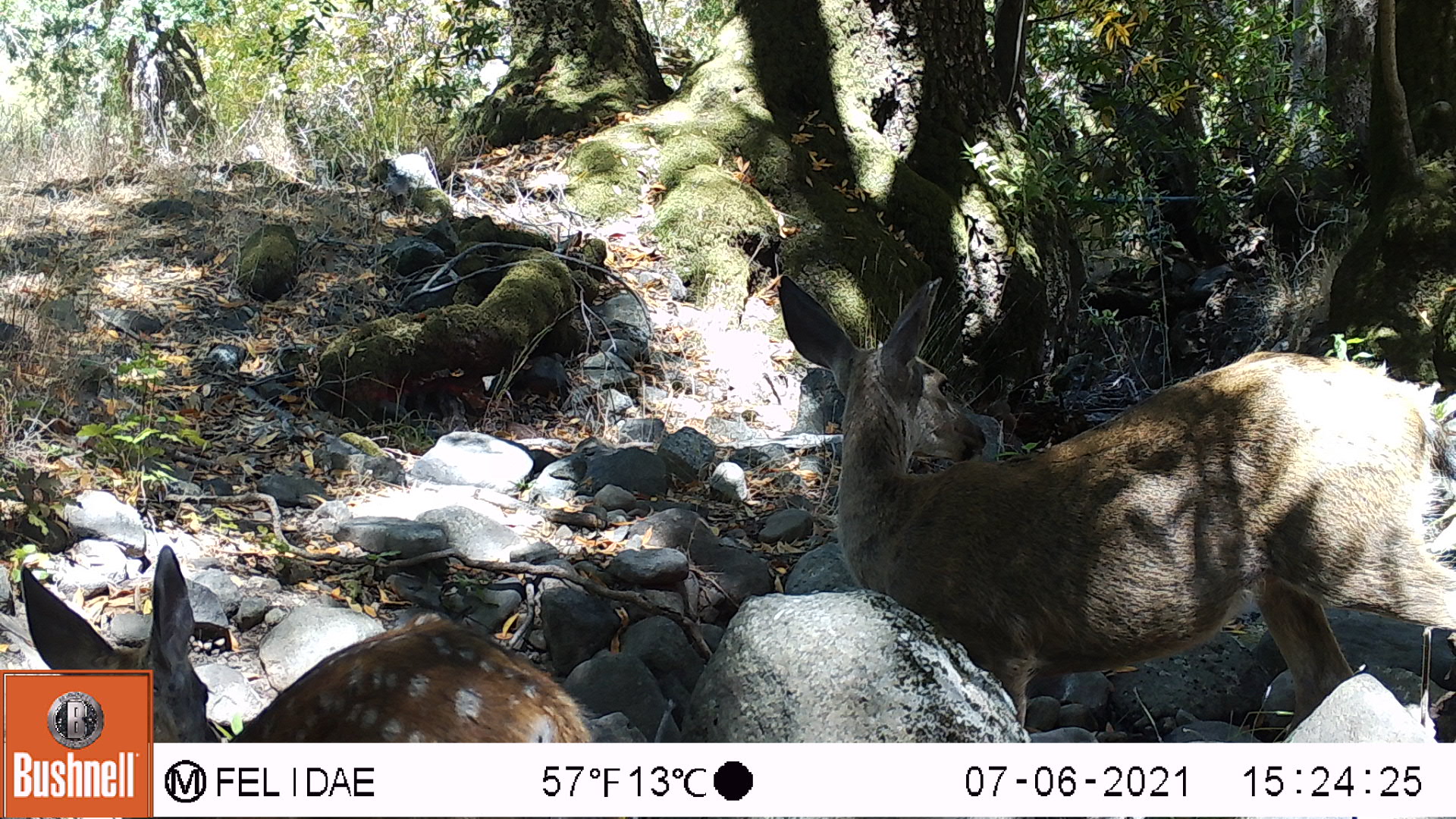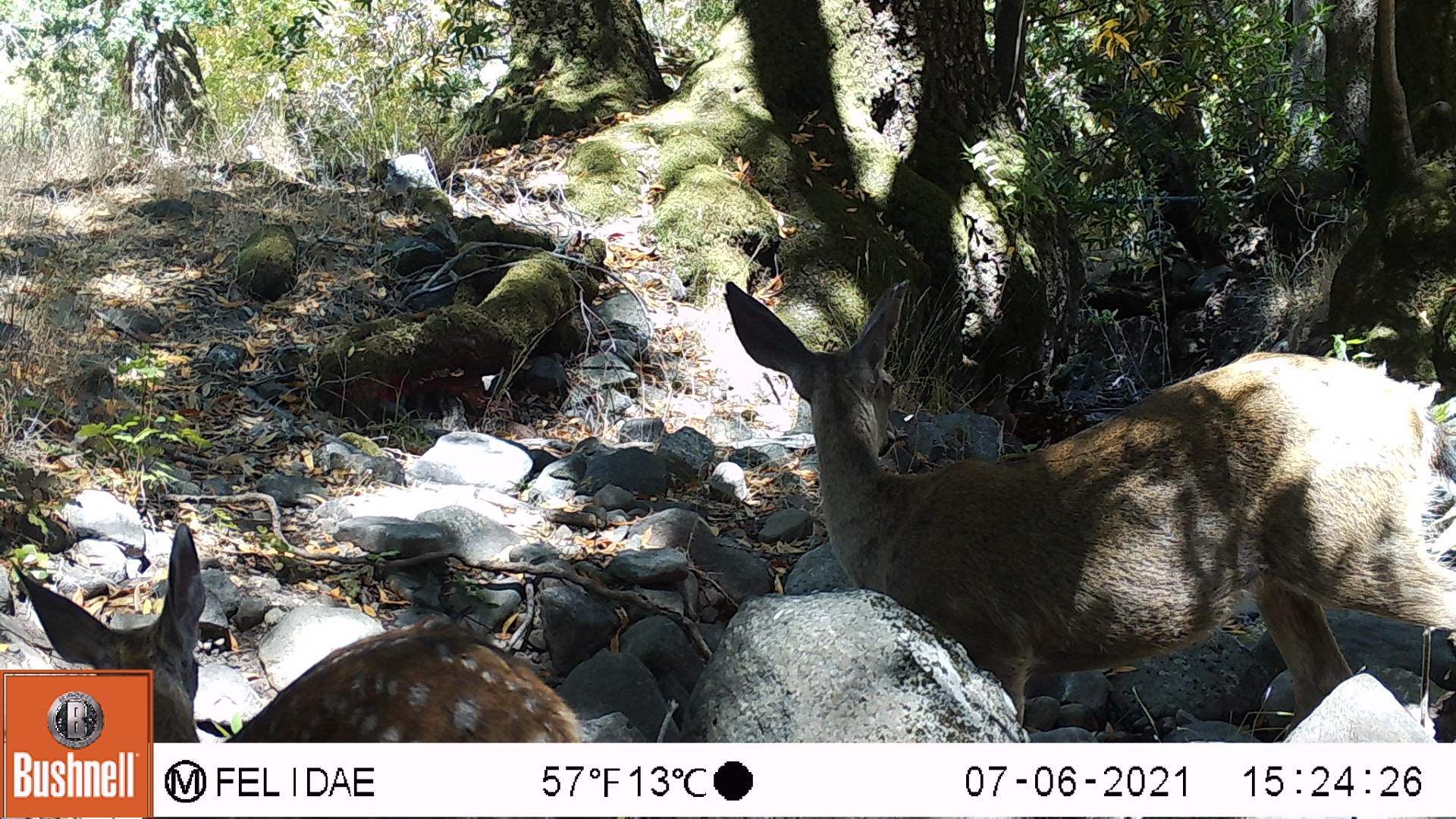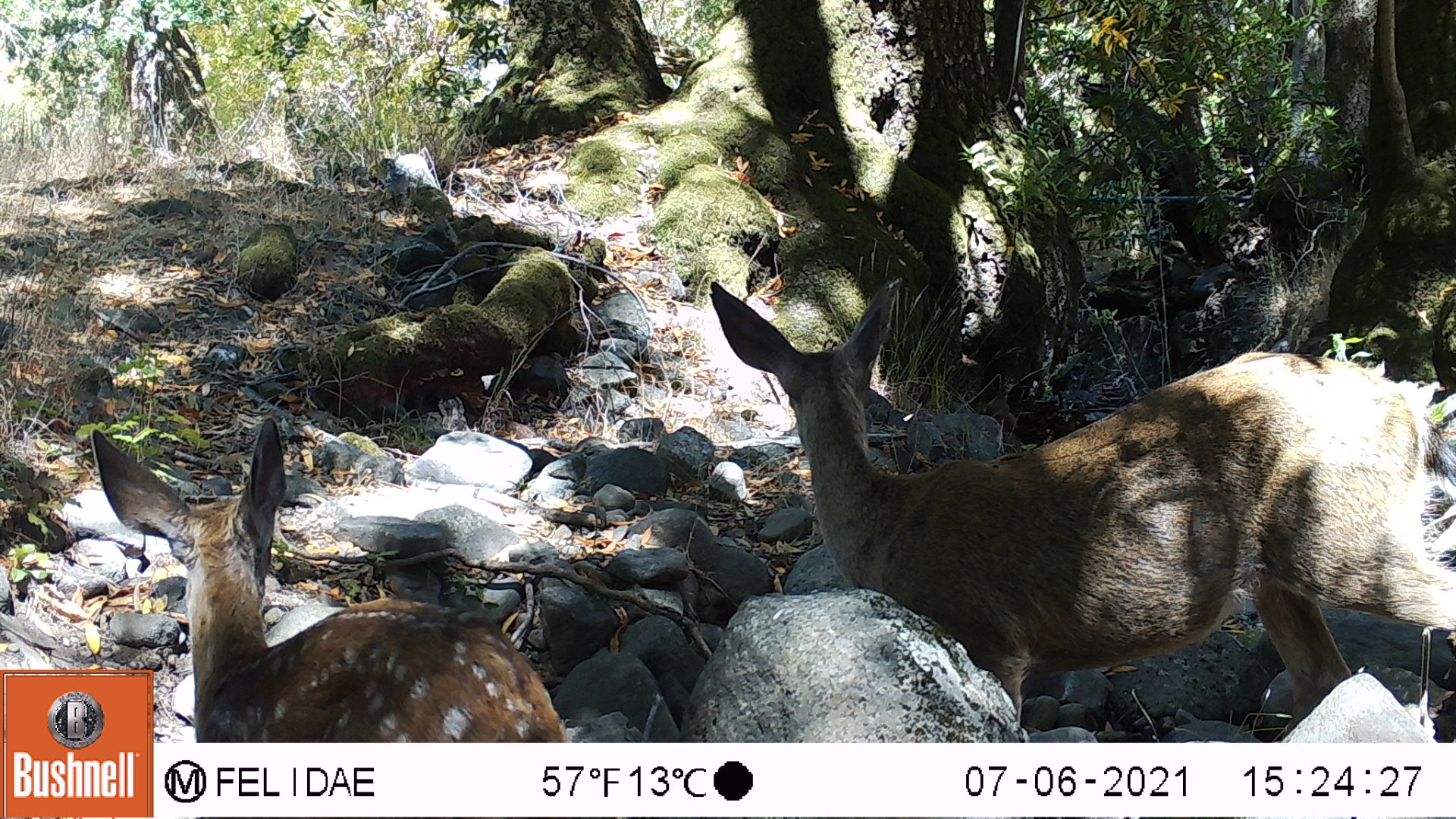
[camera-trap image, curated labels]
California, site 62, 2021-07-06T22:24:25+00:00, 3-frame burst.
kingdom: Animalia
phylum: Chordata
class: Mammalia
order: Artiodactyla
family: Cervidae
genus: Odocoileus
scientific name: Odocoileus hemionus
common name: mule deer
Mule deer (Odocoileus hemionus).